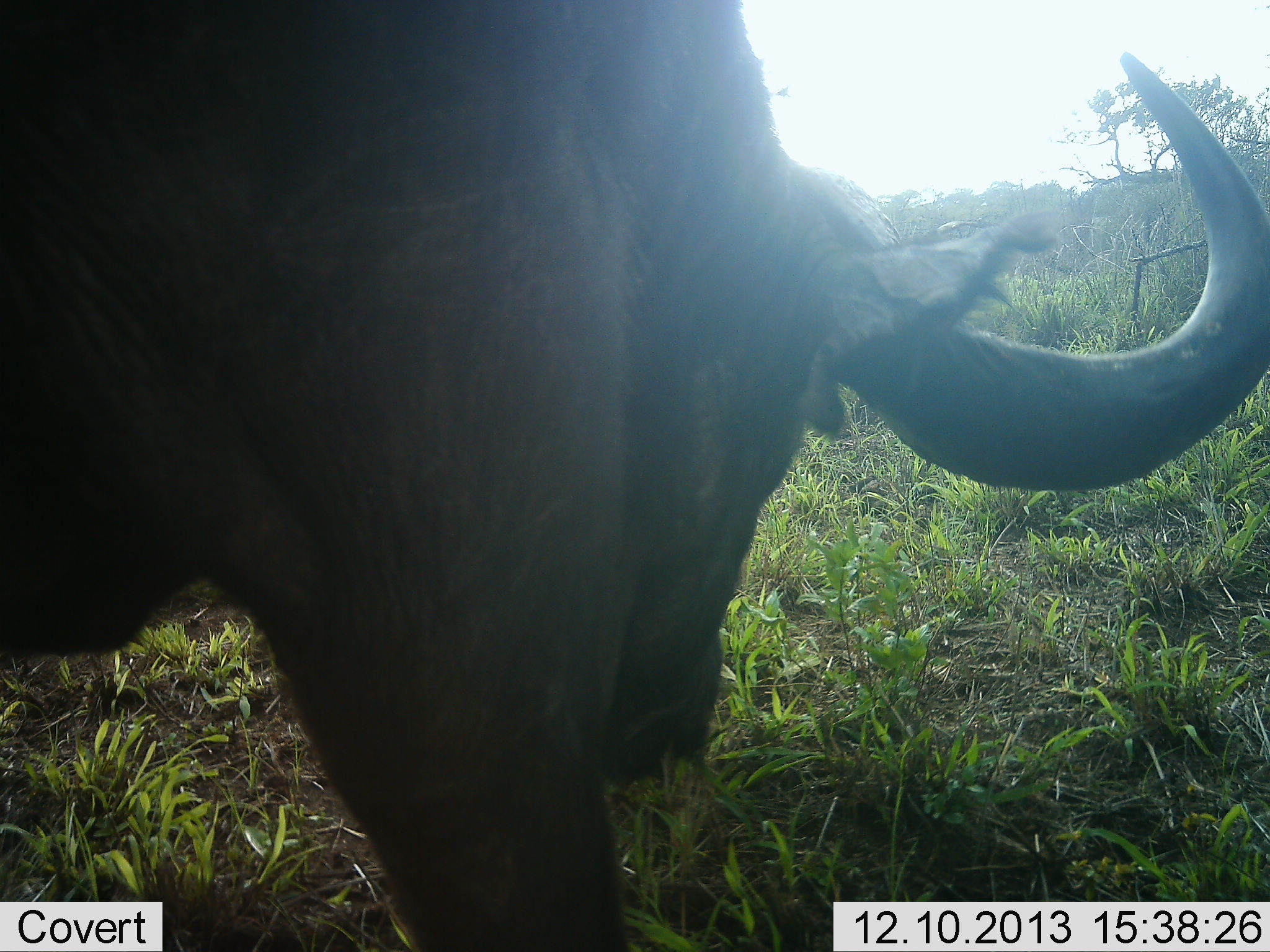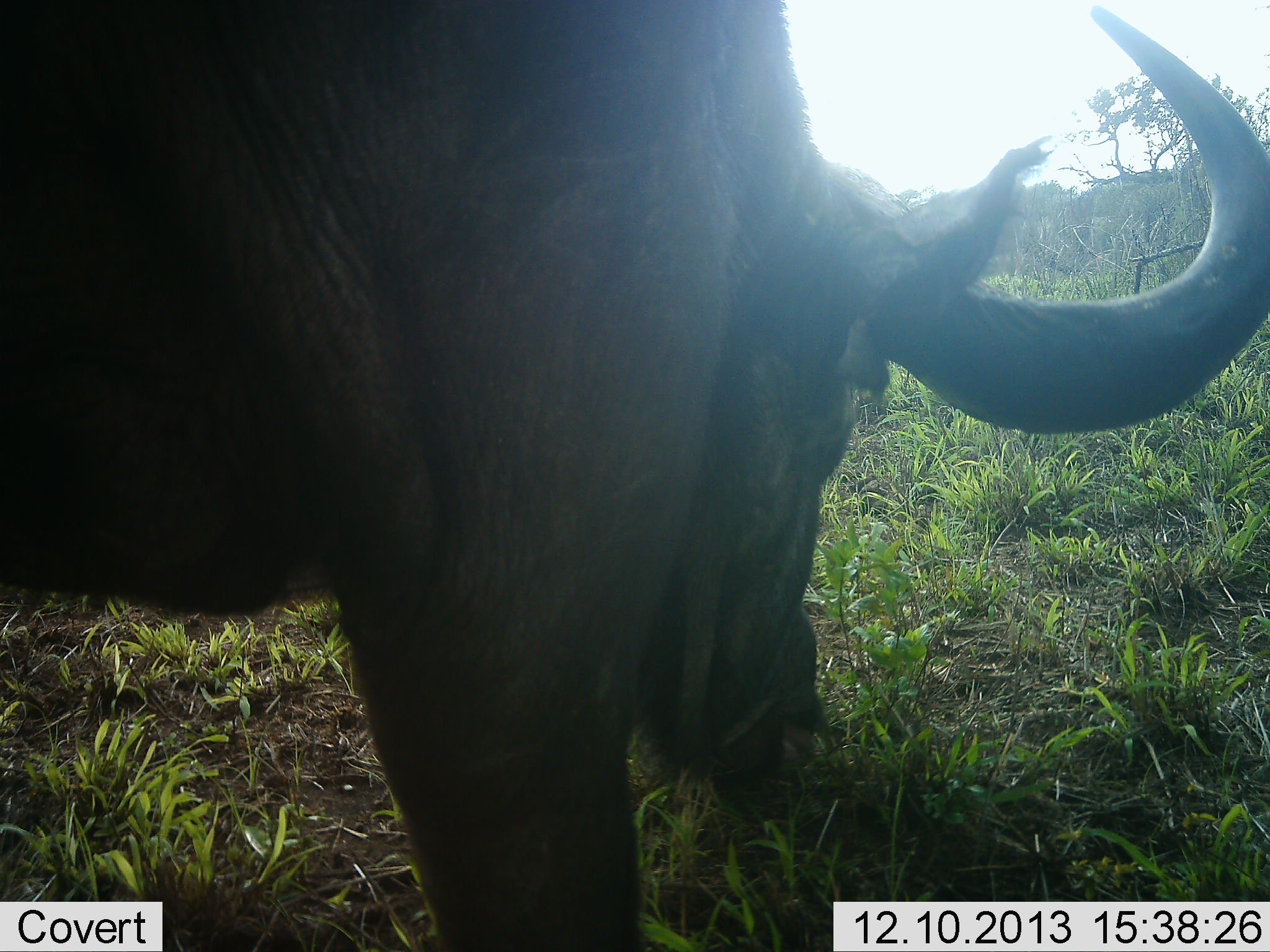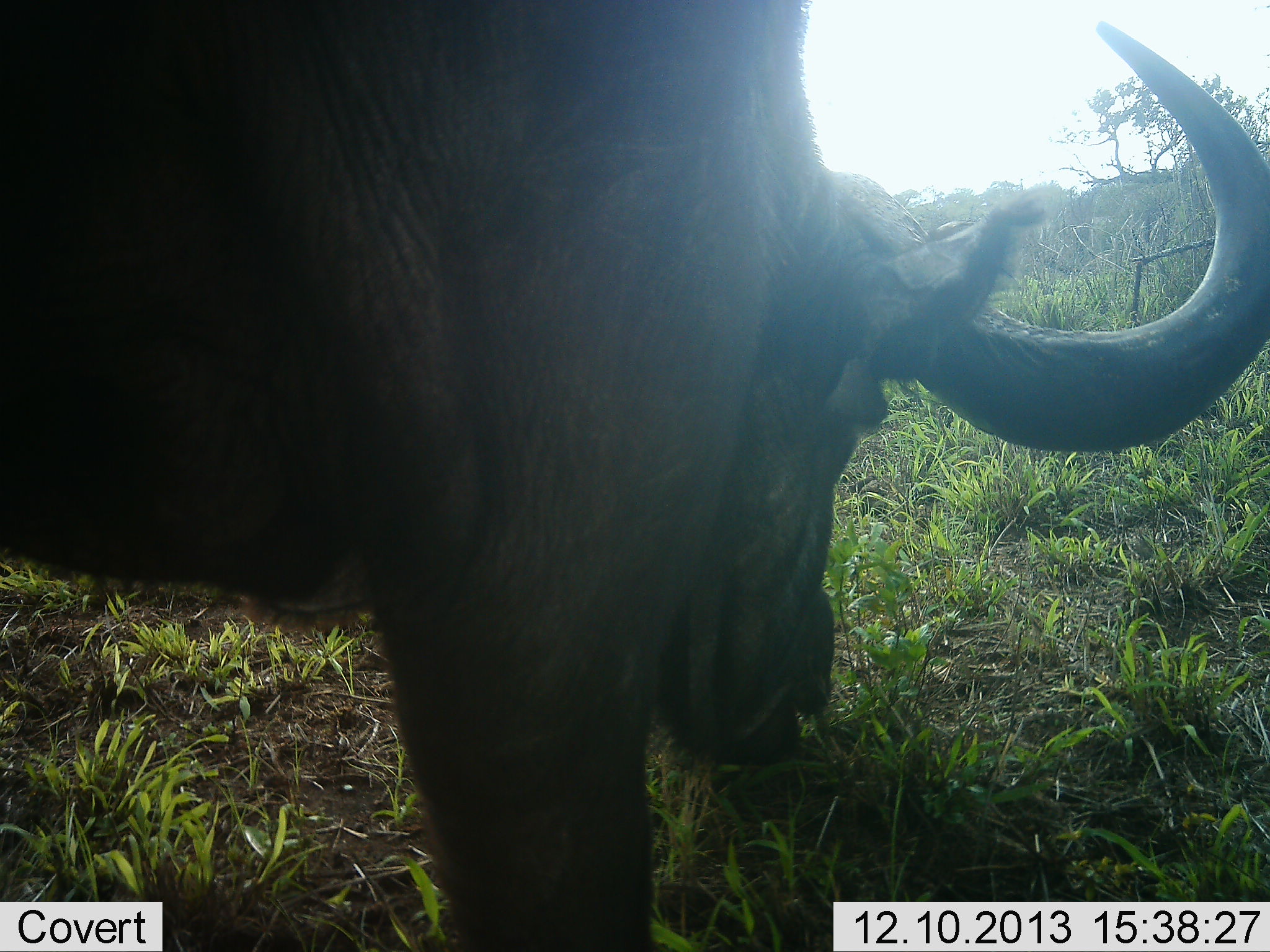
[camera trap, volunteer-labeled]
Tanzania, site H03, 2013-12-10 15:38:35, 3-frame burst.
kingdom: Animalia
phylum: Chordata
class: Mammalia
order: Artiodactyla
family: Bovidae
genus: Syncerus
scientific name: Syncerus caffer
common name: cape buffalo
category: buffalo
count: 1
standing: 50%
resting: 0%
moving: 0%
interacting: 0%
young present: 0%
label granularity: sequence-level